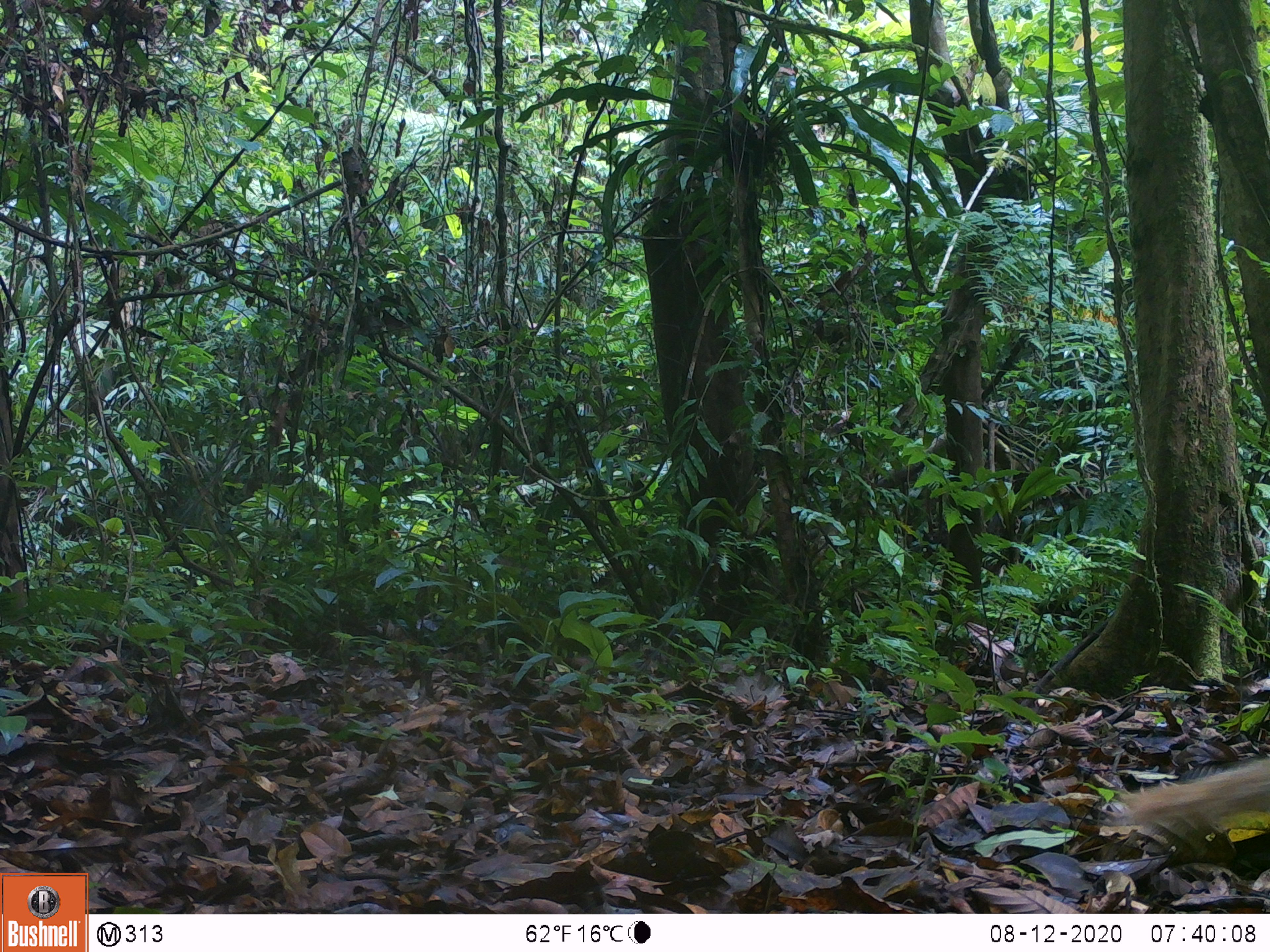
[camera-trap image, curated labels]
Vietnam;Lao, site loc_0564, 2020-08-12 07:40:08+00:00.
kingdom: Animalia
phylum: Chordata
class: Mammalia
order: Carnivora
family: Herpestidae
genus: Urva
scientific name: Urva urva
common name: crab-eating mongoose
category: crab eating mongoose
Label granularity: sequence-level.